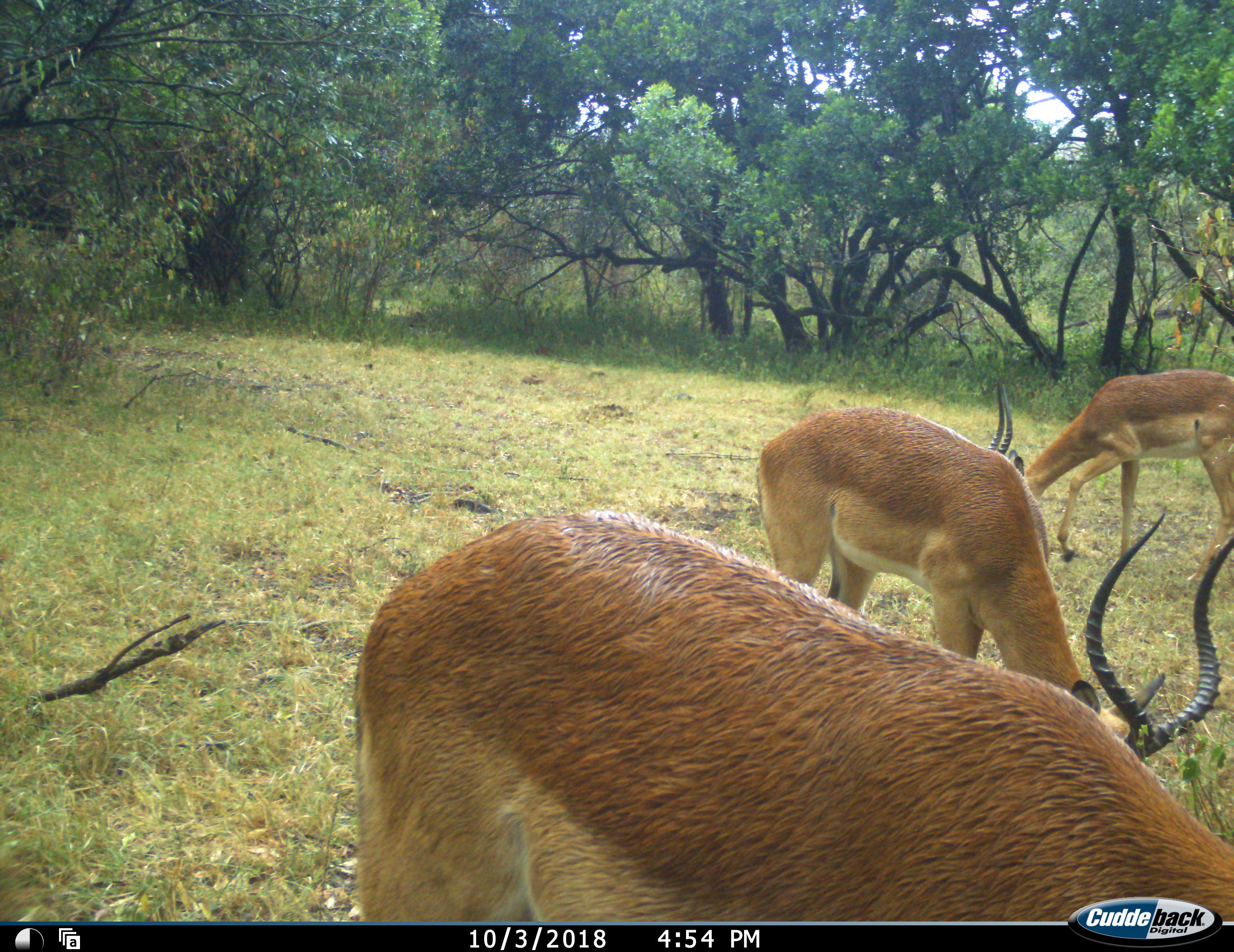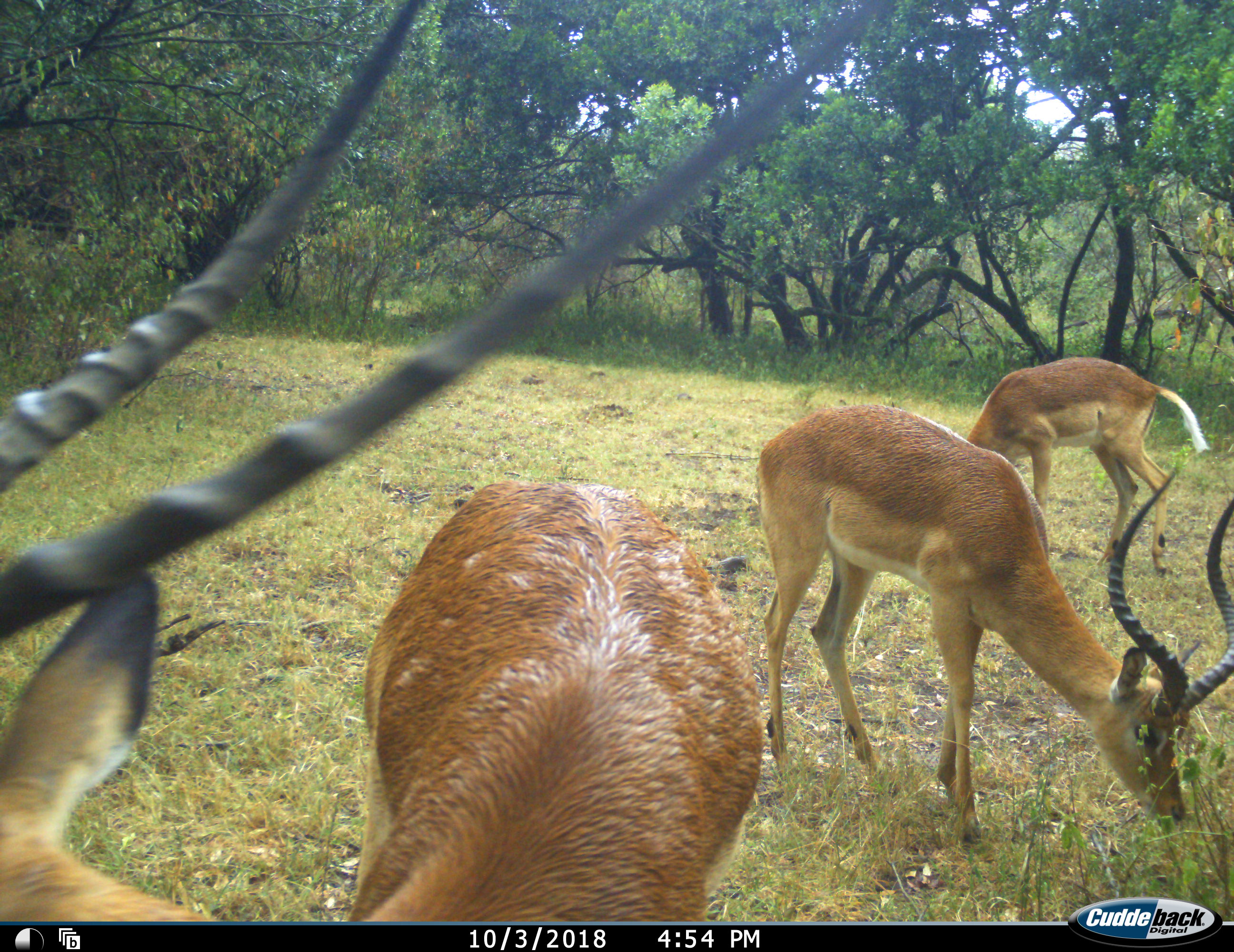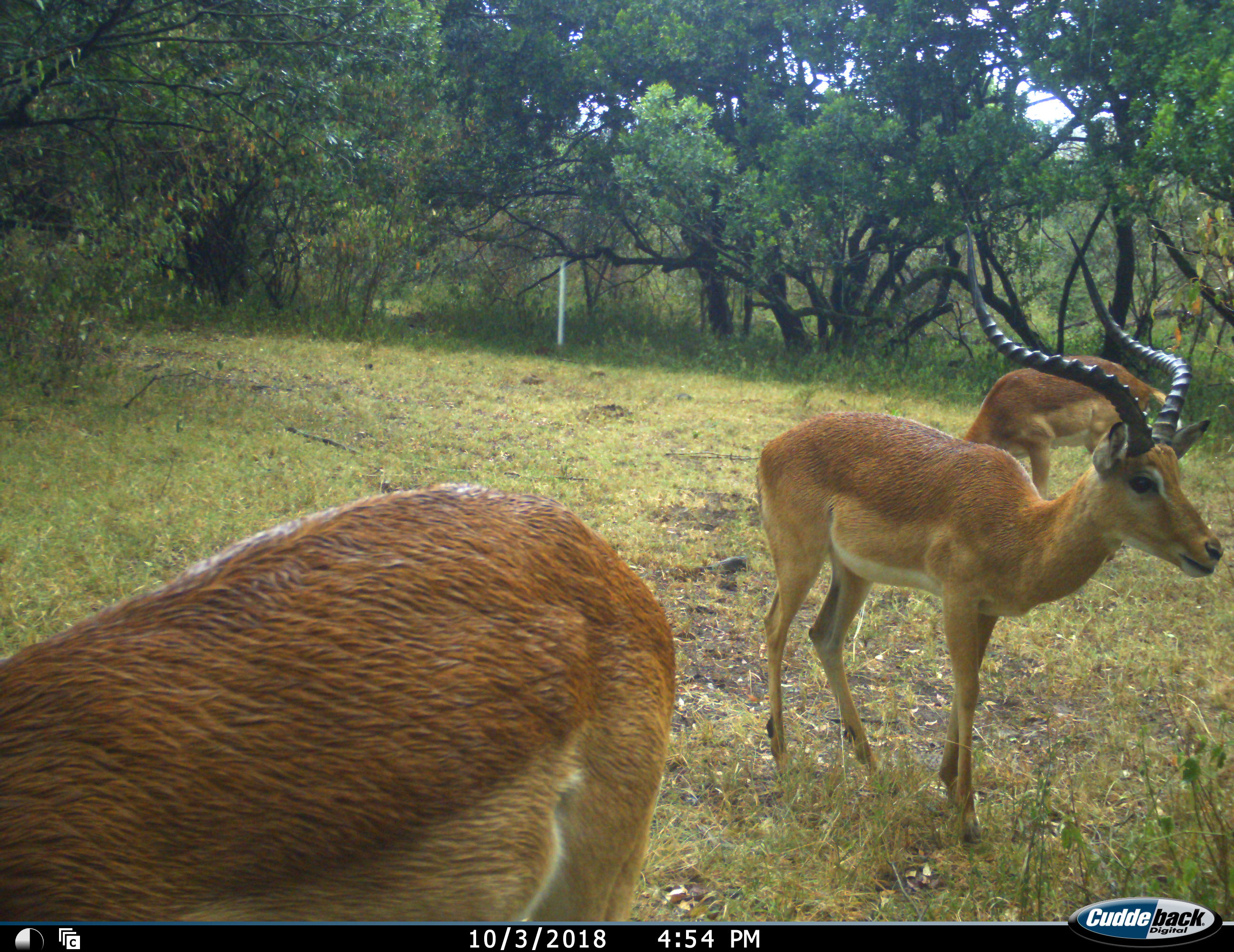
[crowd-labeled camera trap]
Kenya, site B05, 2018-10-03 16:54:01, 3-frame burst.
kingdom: Animalia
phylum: Chordata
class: Mammalia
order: Artiodactyla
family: Bovidae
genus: Aepyceros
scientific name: Aepyceros melampus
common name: impala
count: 3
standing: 22%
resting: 0%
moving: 0%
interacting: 0%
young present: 11%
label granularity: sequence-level